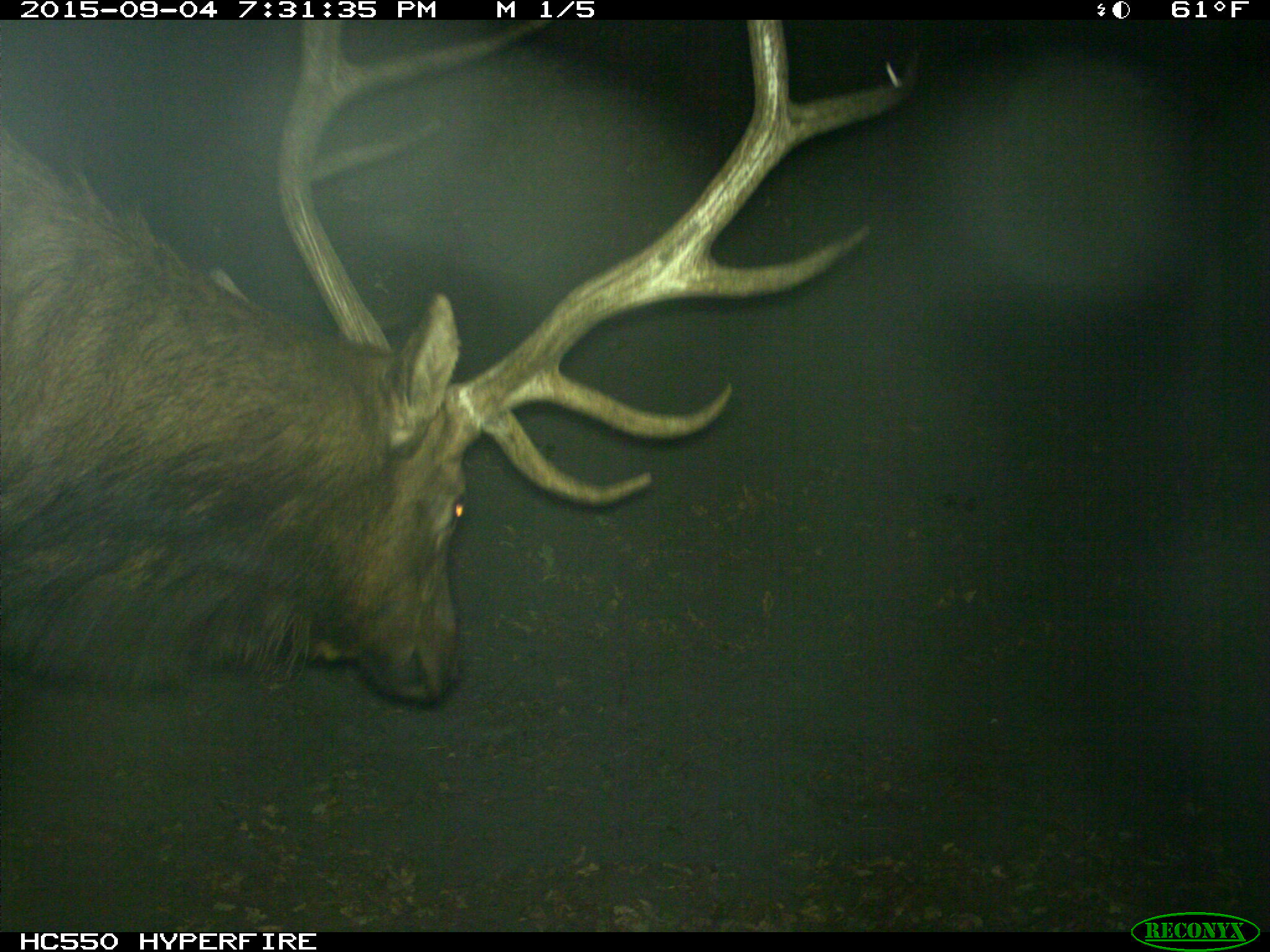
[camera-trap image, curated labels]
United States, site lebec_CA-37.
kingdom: Animalia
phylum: Chordata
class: Mammalia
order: Artiodactyla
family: Cervidae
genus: Cervus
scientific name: Cervus canadensis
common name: elk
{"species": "Cervus canadensis (elk)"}